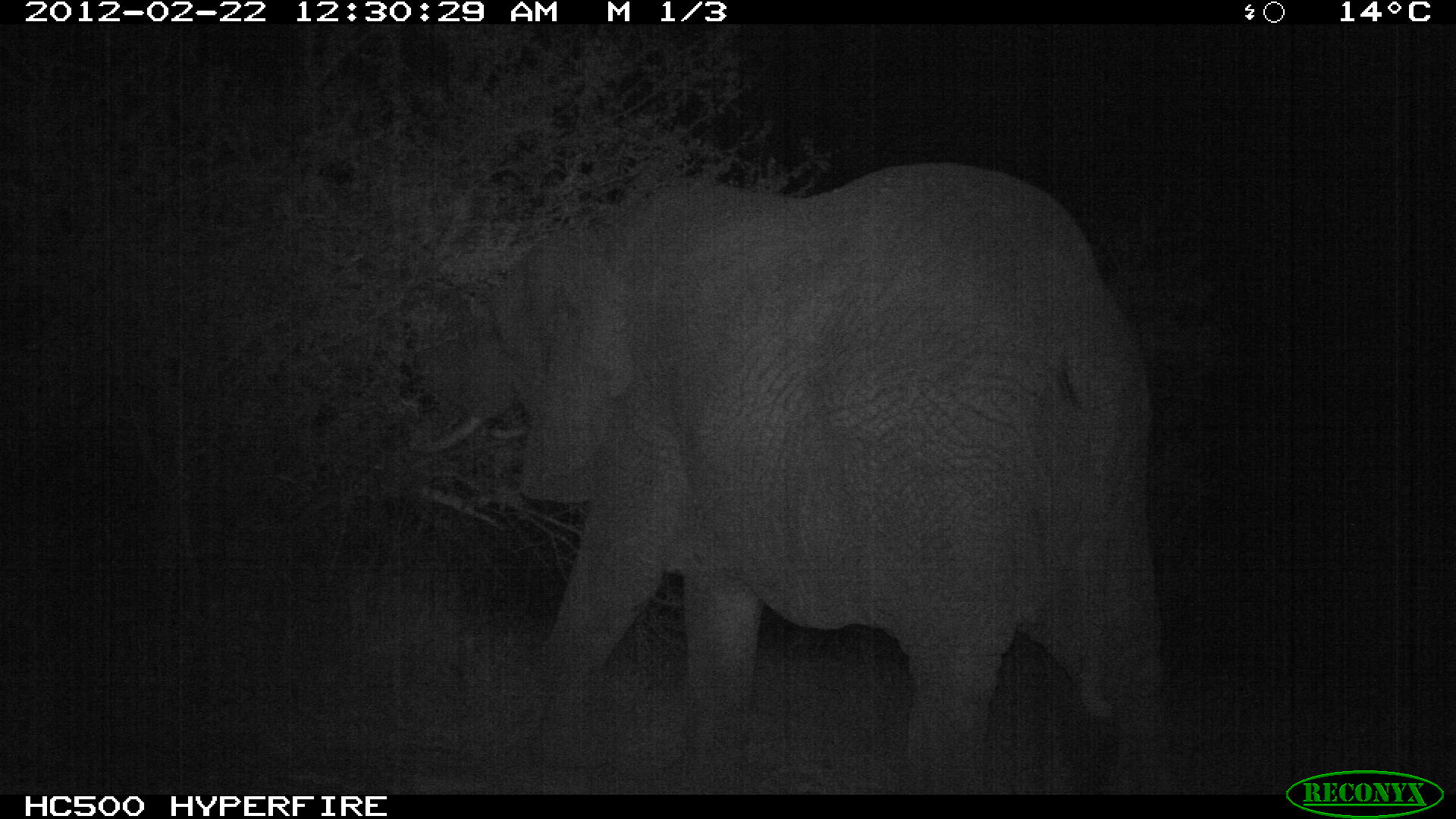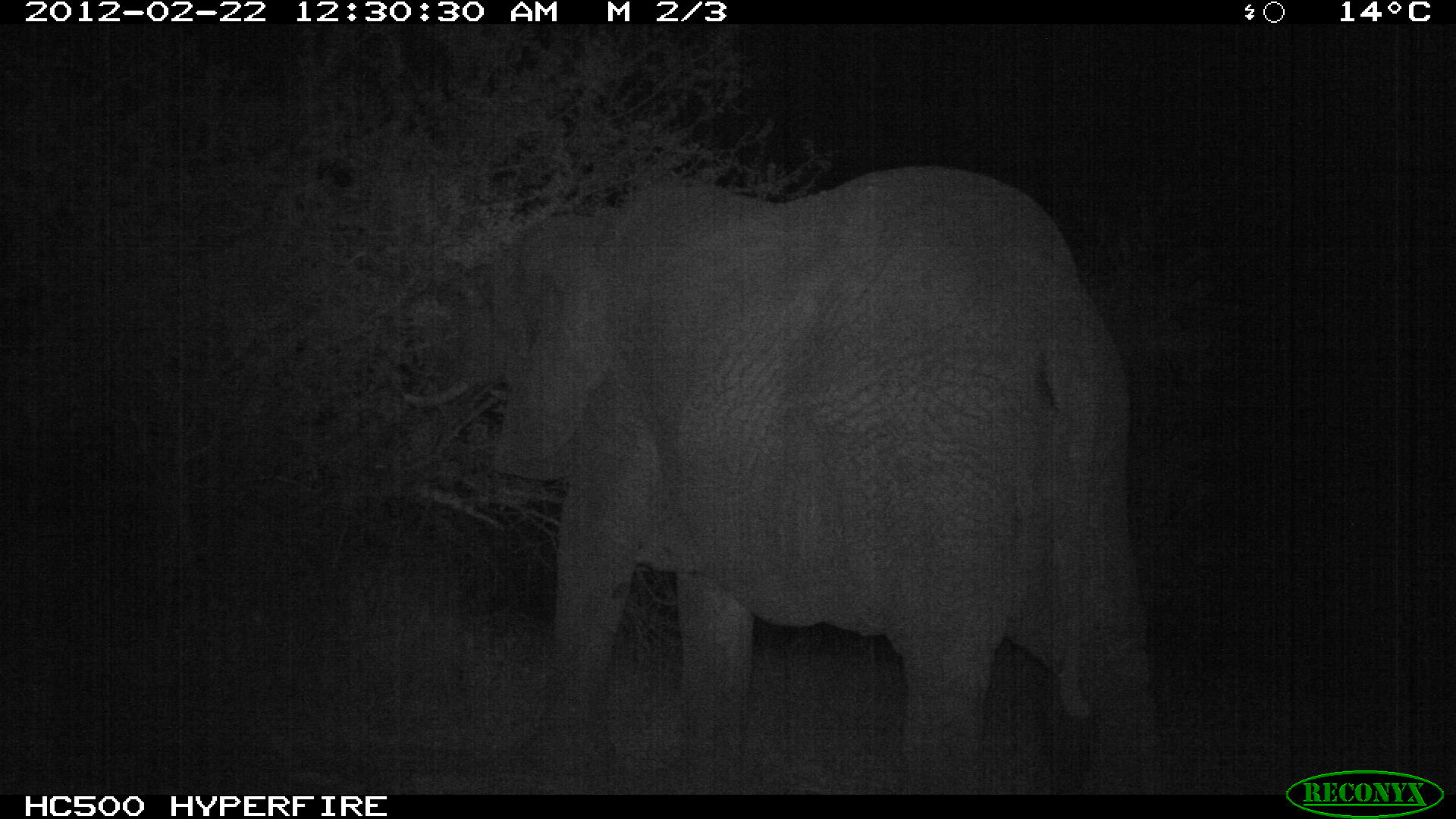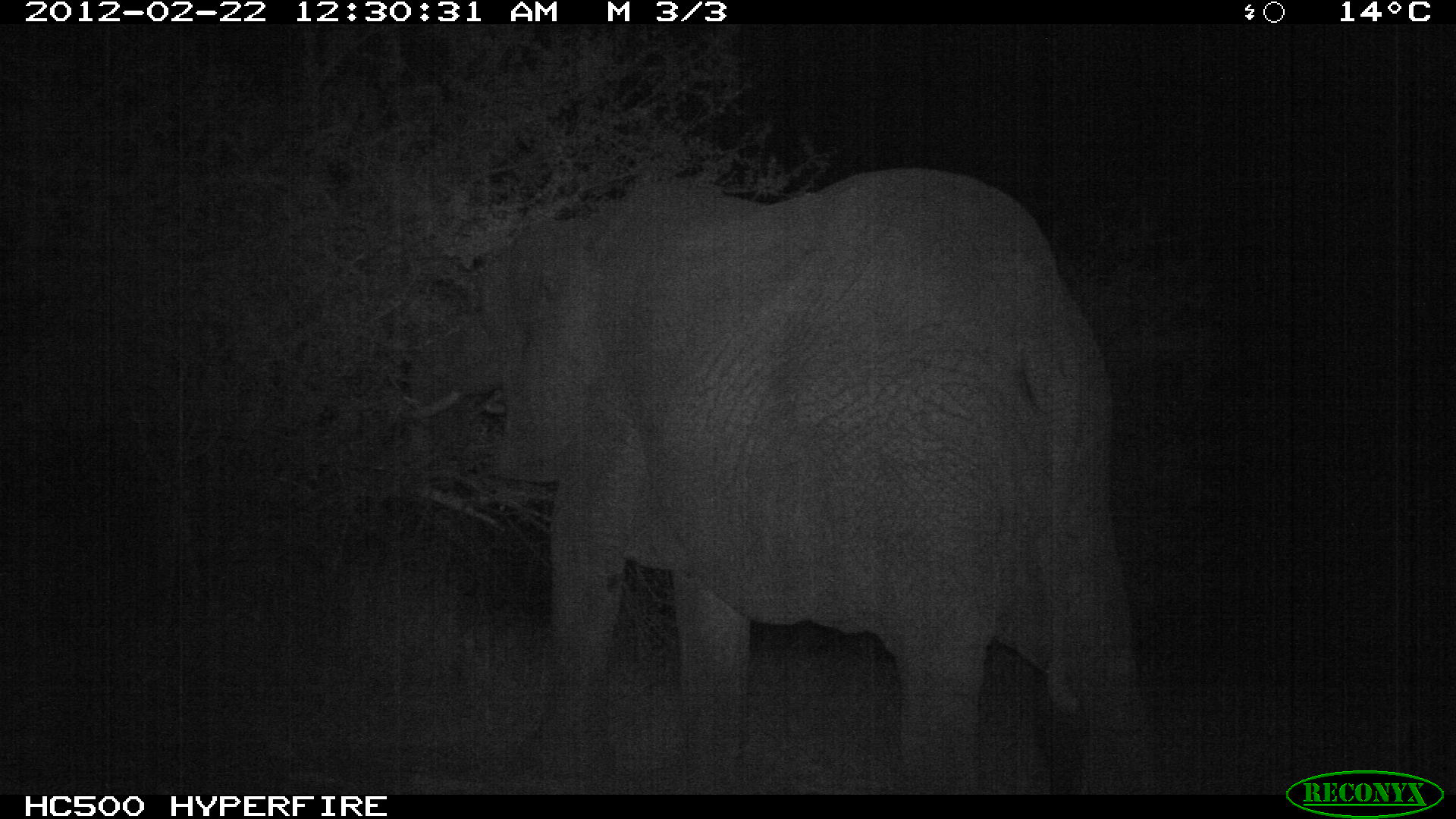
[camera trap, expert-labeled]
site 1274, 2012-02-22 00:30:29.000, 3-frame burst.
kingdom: Animalia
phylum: Chordata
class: Mammalia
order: Proboscidea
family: Elephantidae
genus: Loxodonta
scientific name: Loxodonta africana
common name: african bush elephant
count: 1